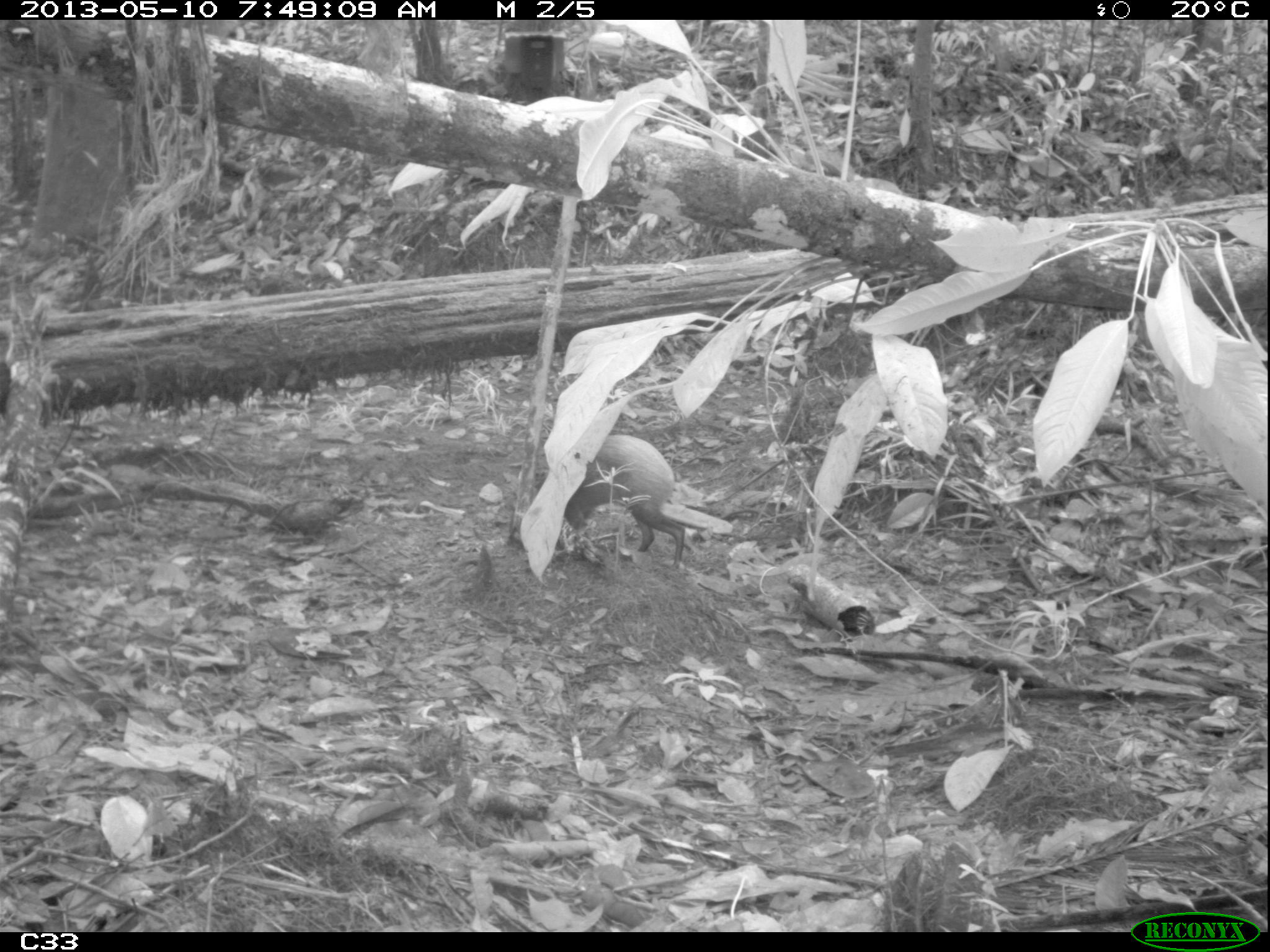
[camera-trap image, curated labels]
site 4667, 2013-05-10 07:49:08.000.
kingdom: Animalia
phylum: Chordata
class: Mammalia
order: Rodentia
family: Dasyproctidae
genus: Dasyprocta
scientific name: Dasyprocta leporina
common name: red-rumped agouti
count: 1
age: adult